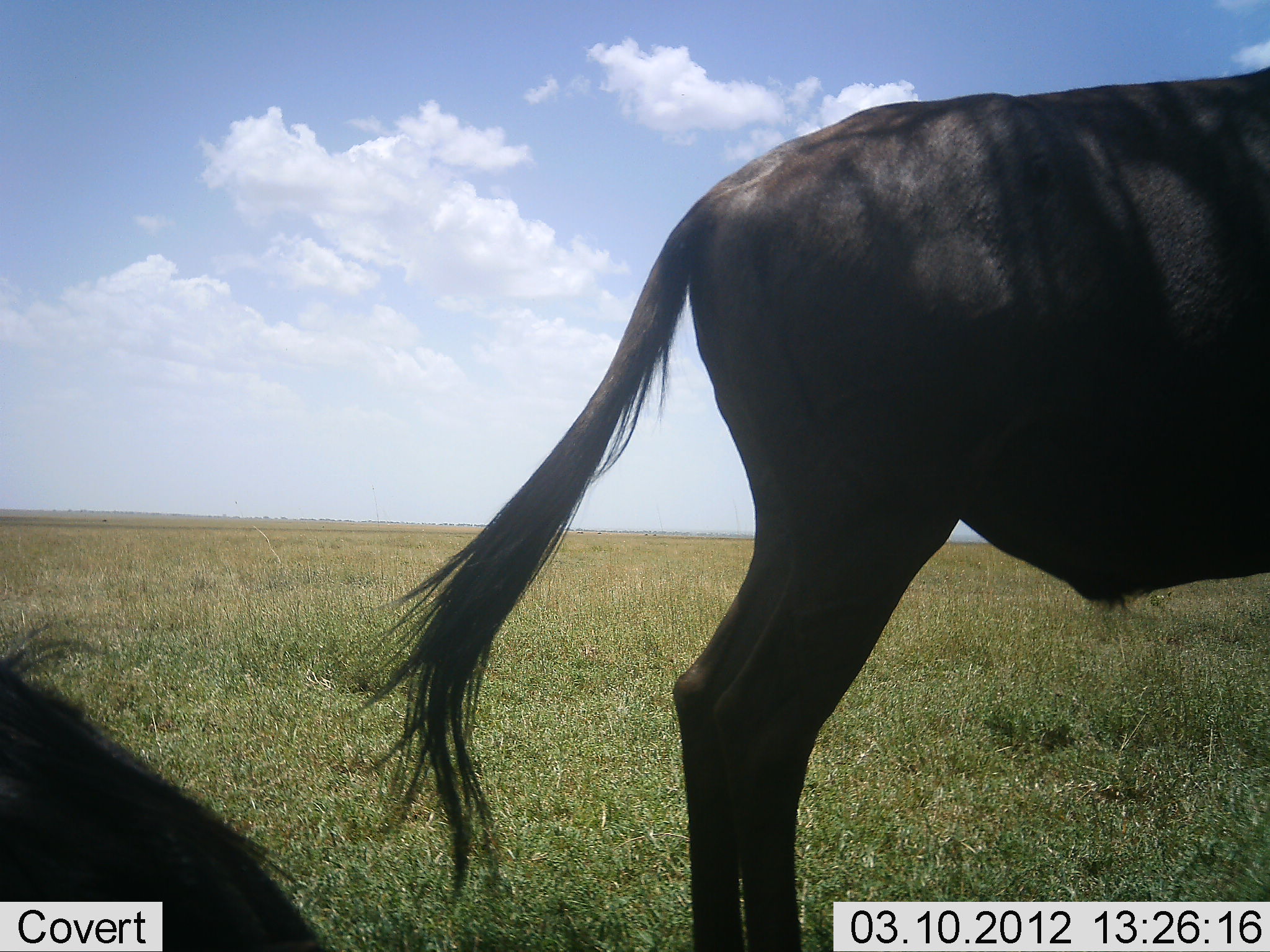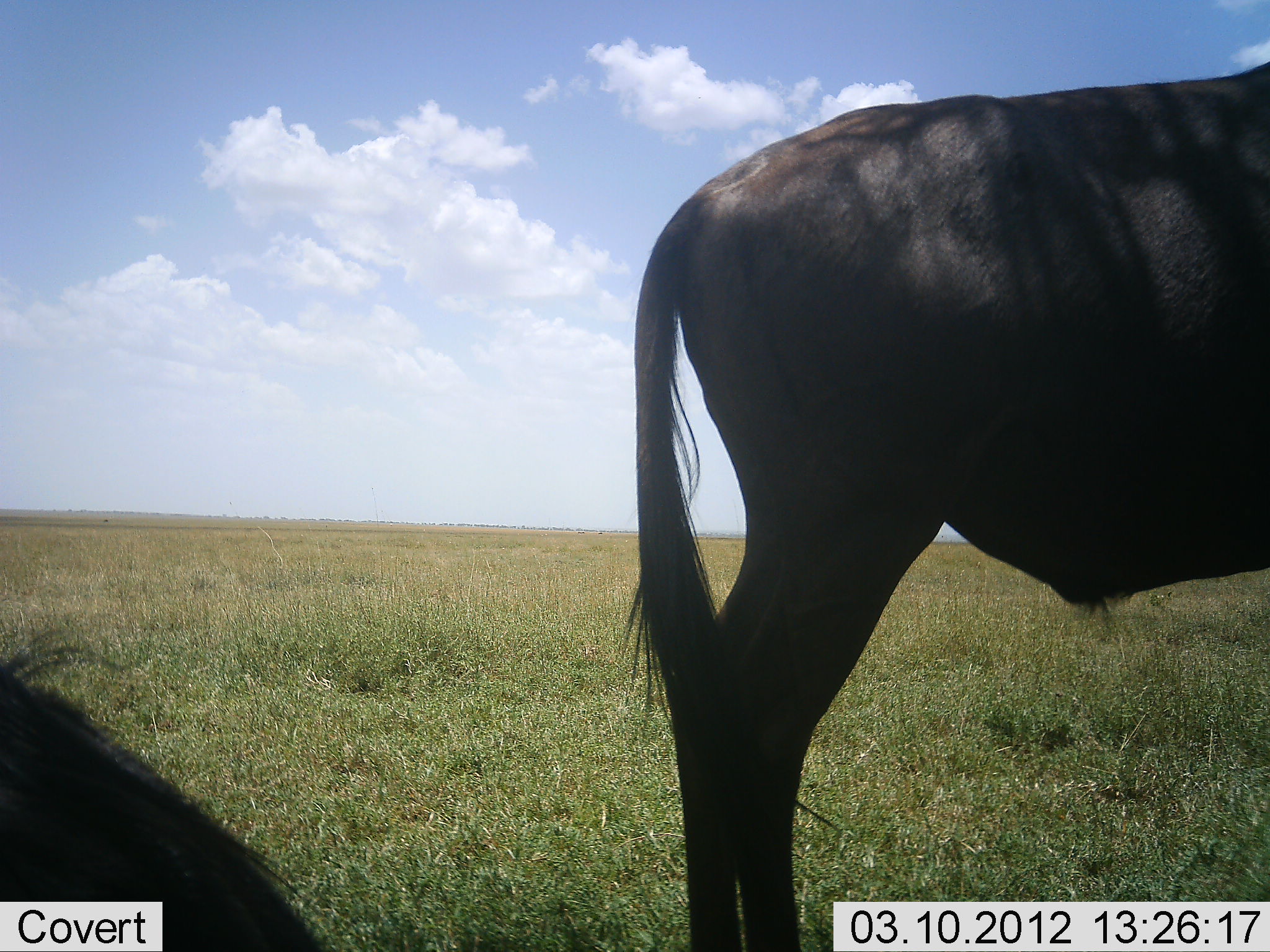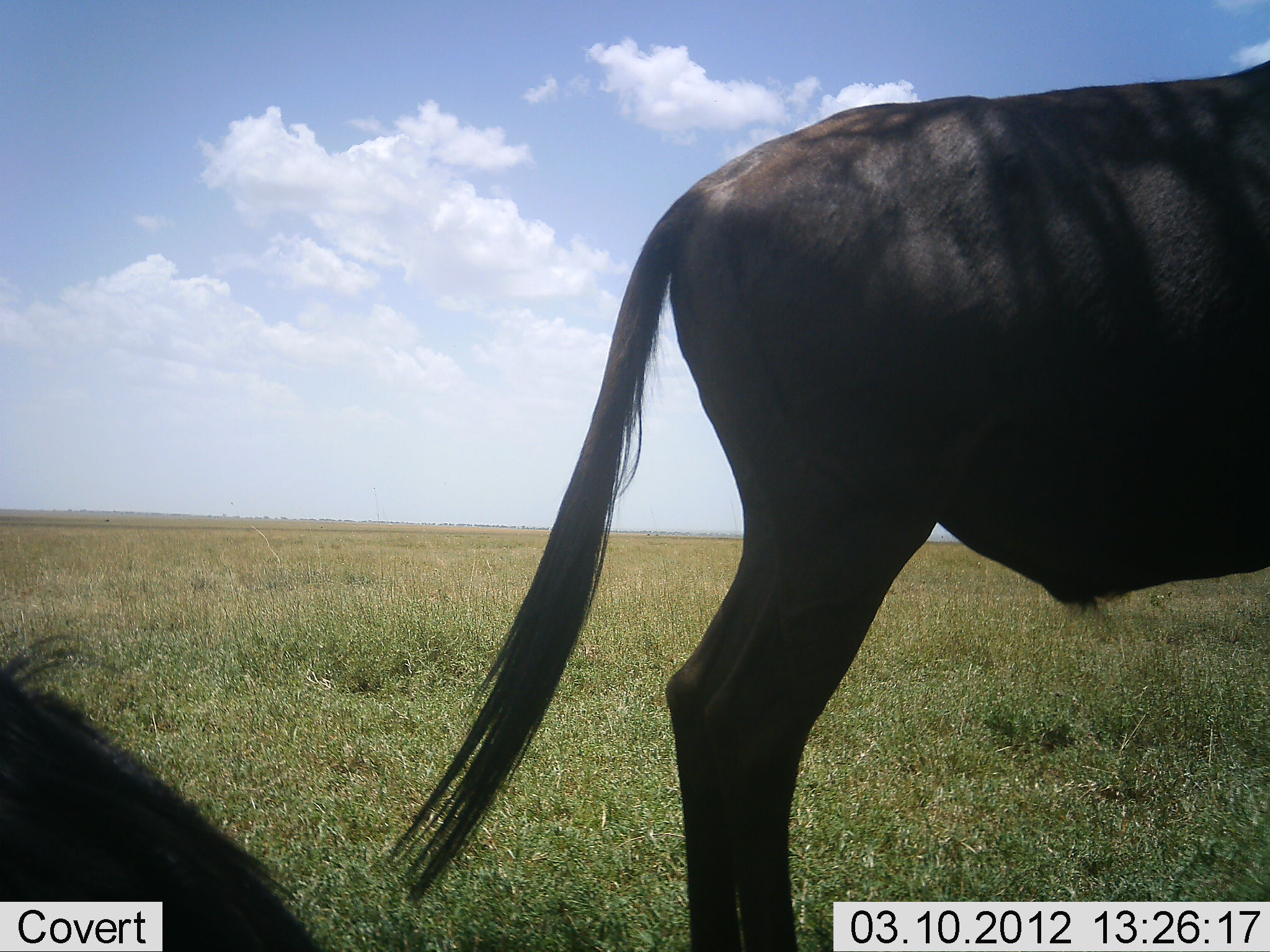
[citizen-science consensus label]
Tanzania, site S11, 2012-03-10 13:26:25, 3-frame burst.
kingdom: Animalia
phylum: Chordata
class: Mammalia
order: Artiodactyla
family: Bovidae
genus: Connochaetes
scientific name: Connochaetes taurinus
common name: blue wildebeest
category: wildebeest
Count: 2.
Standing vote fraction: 91%.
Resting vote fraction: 69%.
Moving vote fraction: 0%.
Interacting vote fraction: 0%.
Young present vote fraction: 0%.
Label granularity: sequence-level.